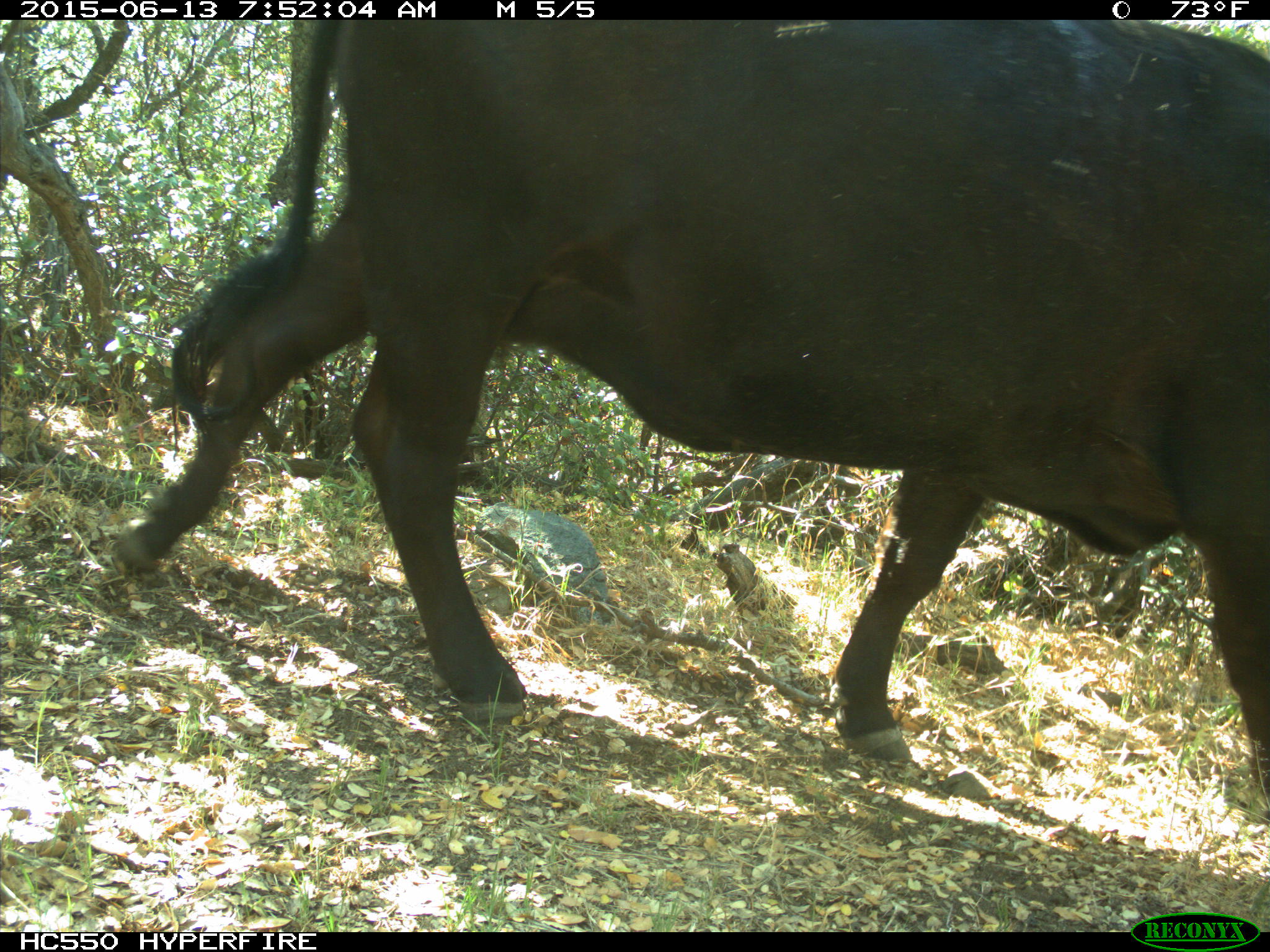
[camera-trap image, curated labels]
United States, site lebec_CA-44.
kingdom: Animalia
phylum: Chordata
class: Mammalia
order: Artiodactyla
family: Bovidae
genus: Bos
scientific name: Bos taurus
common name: domestic cow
Bos taurus (domestic cow).